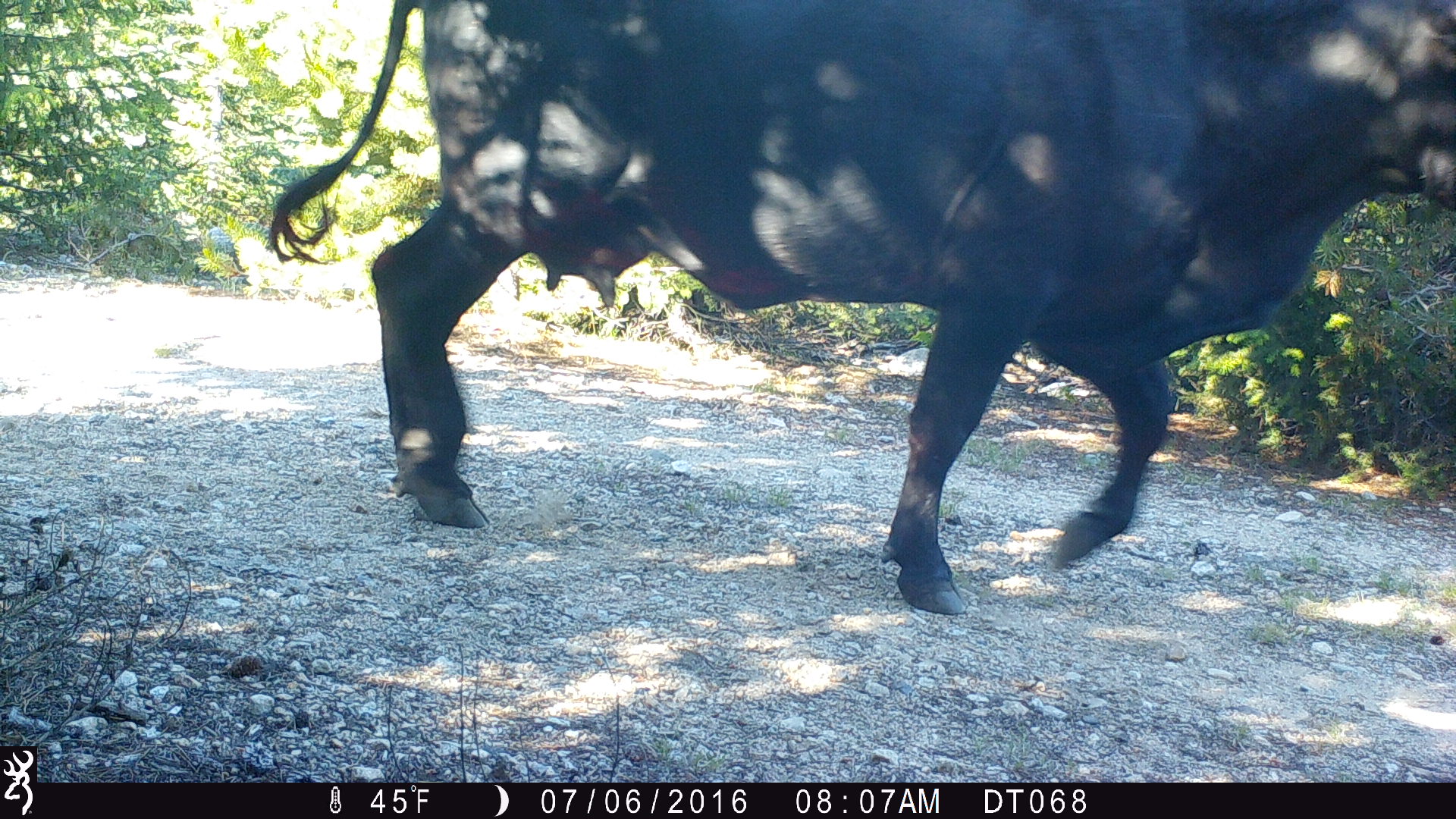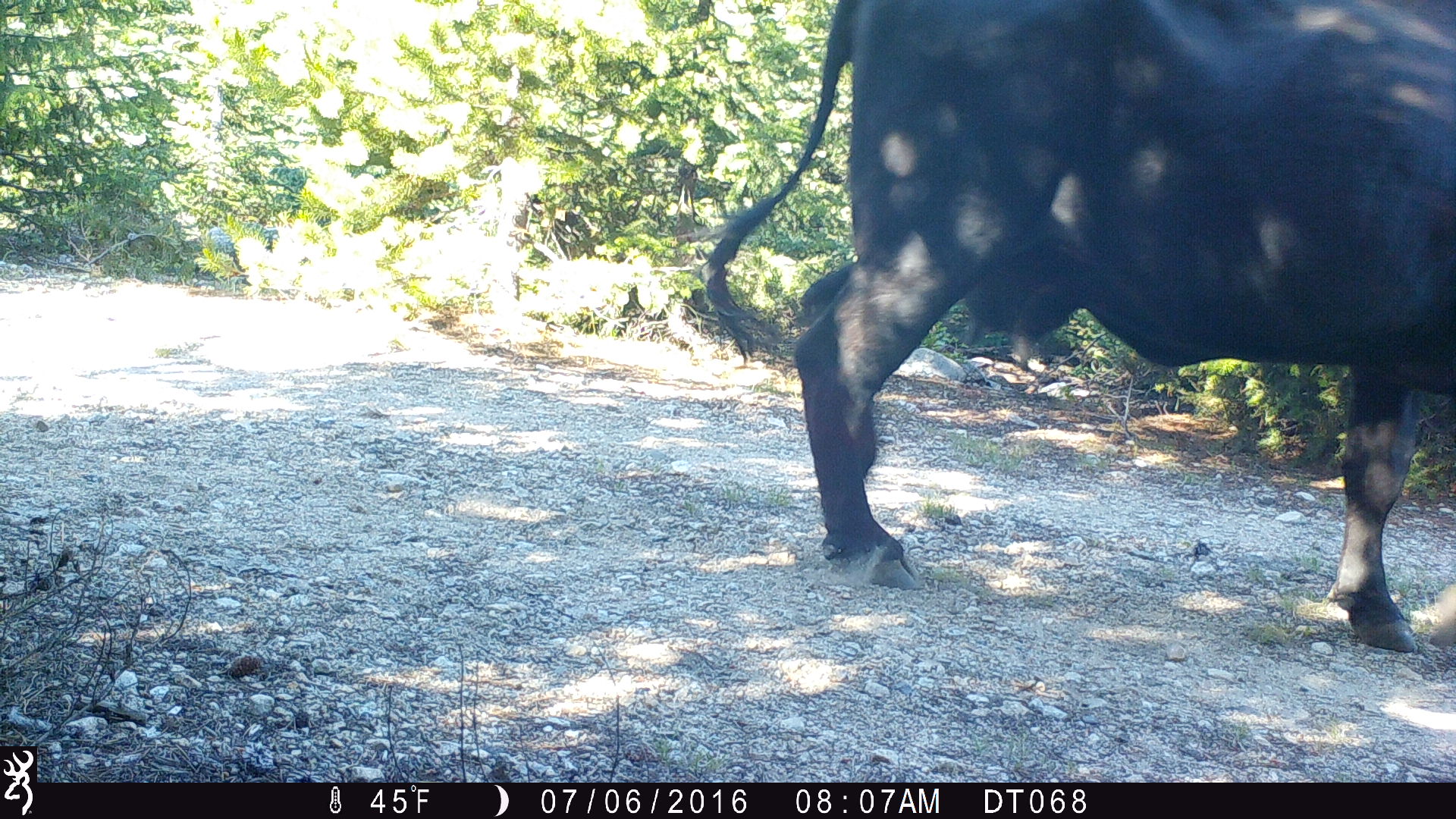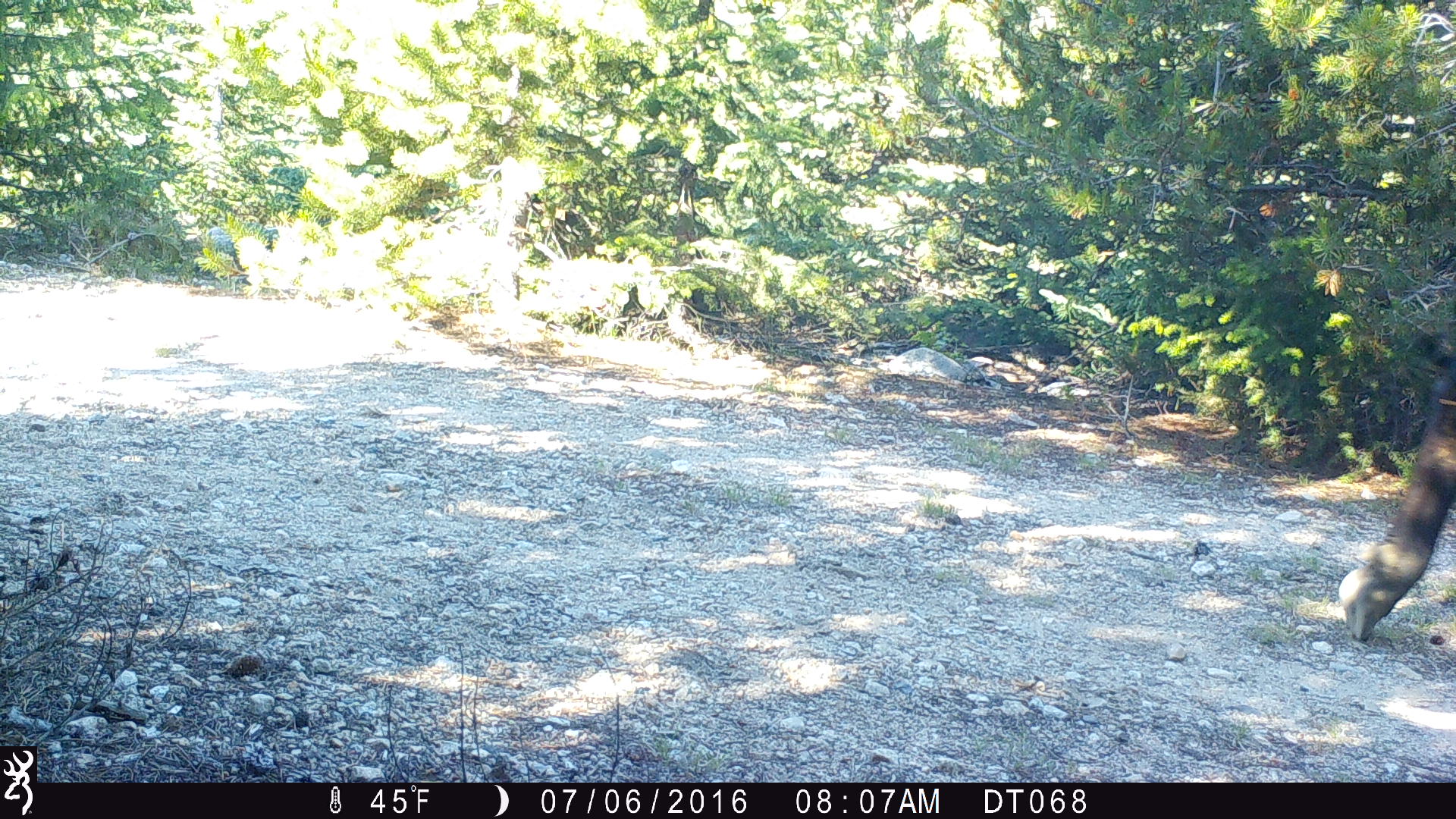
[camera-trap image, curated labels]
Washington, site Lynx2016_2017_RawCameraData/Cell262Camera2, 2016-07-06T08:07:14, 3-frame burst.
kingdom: Animalia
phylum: Chordata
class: Mammalia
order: Artiodactyla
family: Bovidae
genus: Bos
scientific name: Bos taurus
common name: domestic cattle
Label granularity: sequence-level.